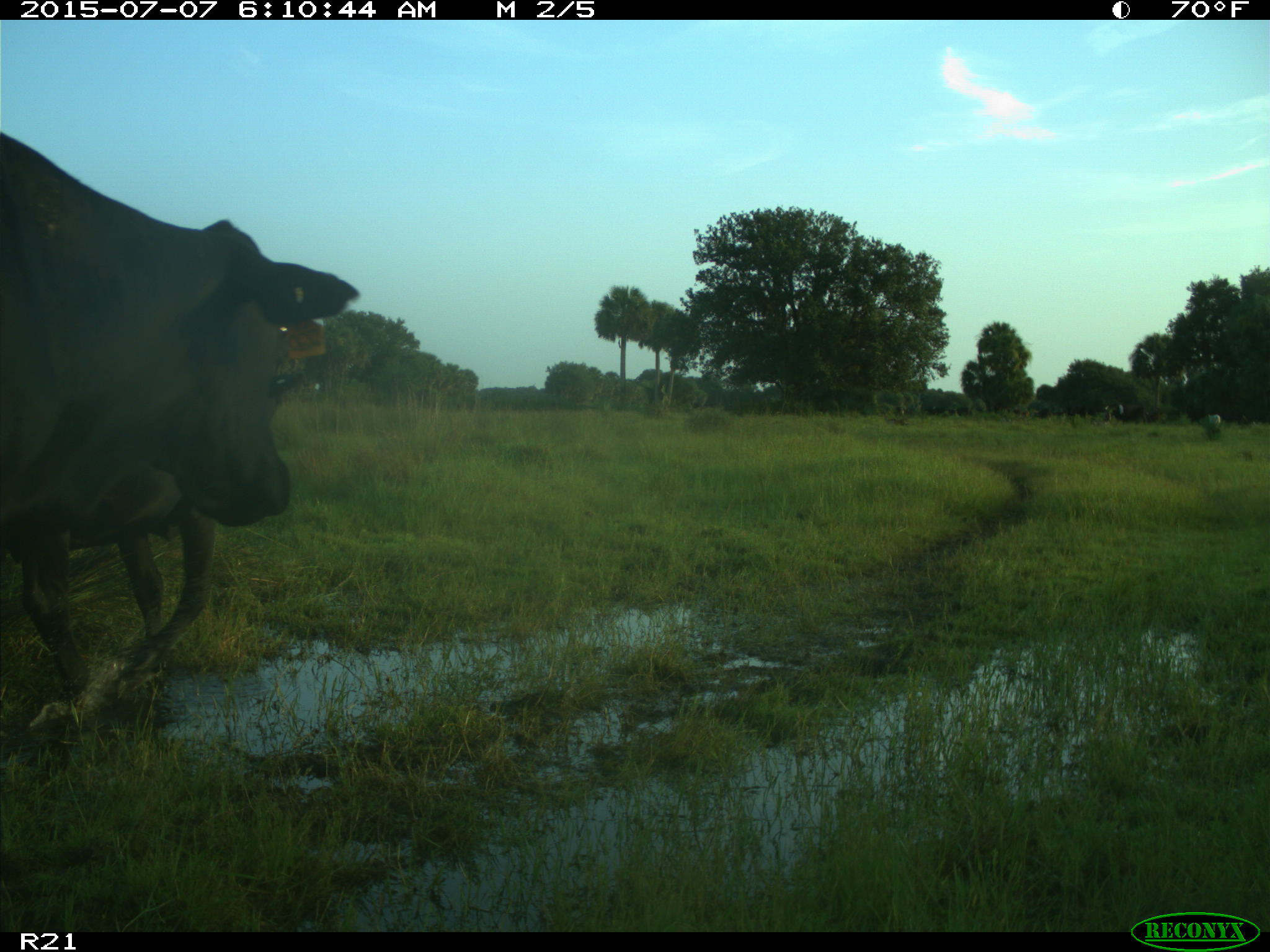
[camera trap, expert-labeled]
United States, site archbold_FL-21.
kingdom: Animalia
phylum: Chordata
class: Mammalia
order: Artiodactyla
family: Bovidae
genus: Bos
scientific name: Bos taurus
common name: domestic cow